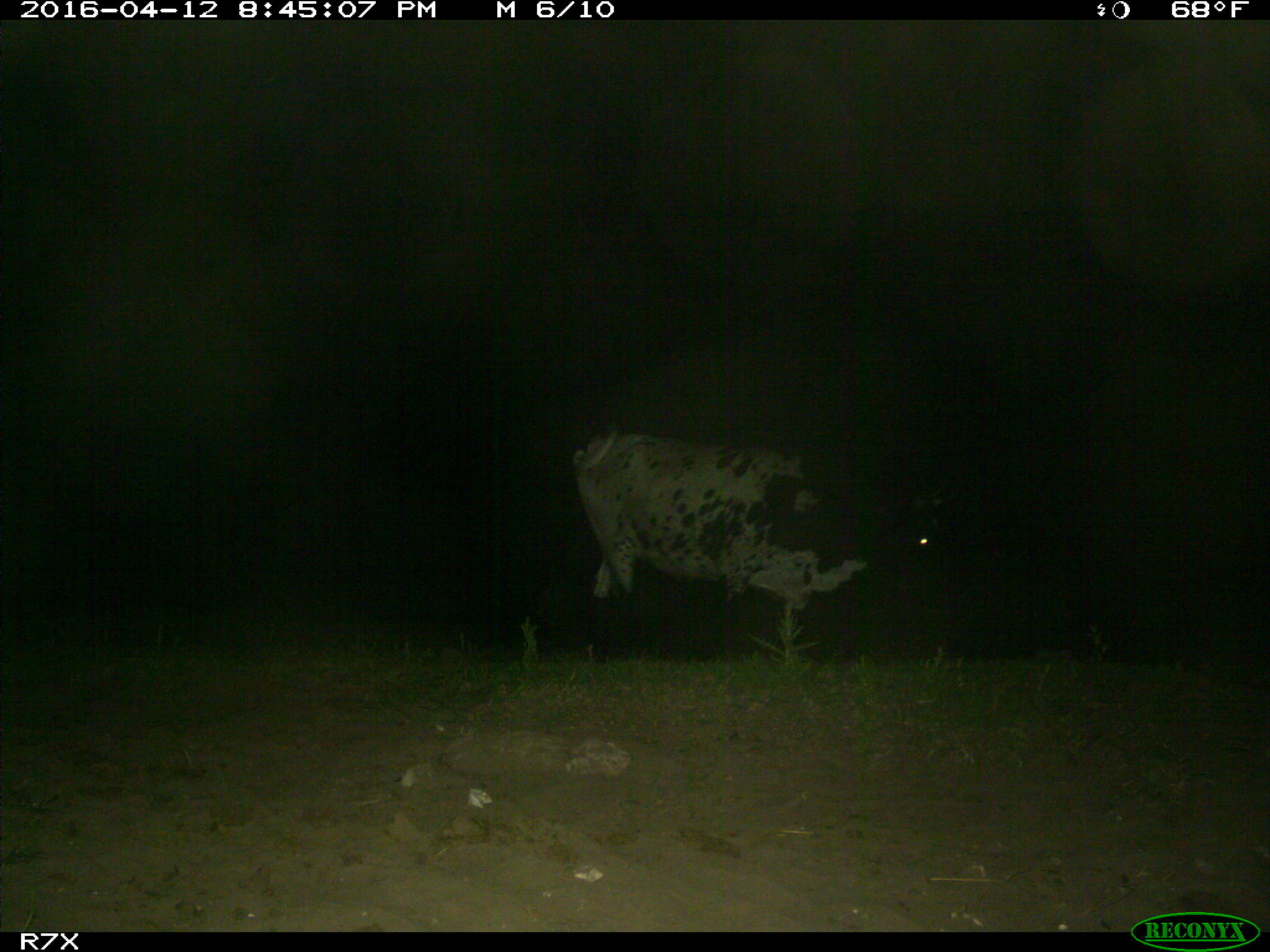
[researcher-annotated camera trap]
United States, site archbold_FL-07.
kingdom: Animalia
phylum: Chordata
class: Mammalia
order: Artiodactyla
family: Bovidae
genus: Bos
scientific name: Bos taurus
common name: domestic cow